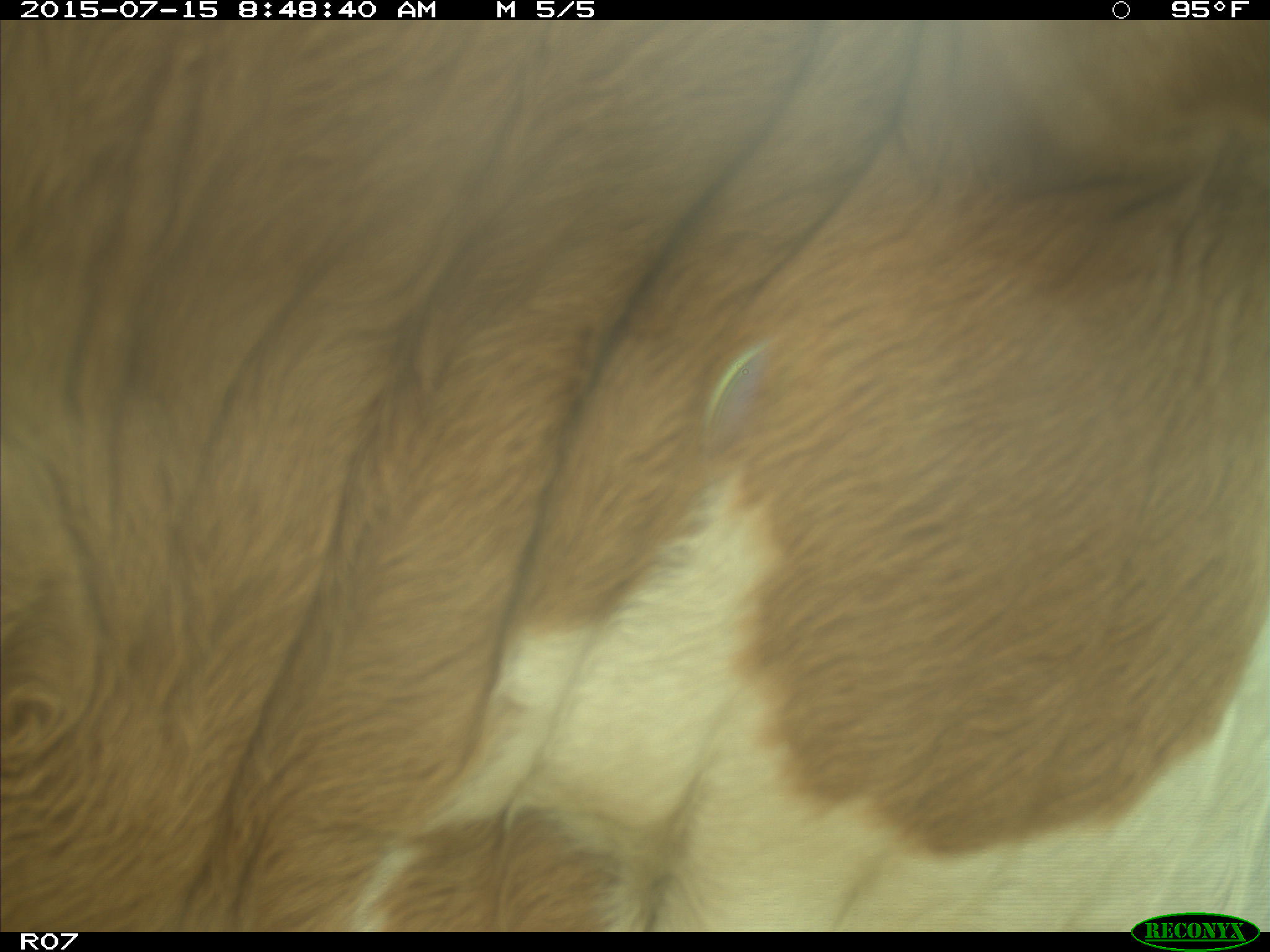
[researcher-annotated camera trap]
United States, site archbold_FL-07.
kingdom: Animalia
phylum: Chordata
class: Mammalia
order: Artiodactyla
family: Bovidae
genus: Bos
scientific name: Bos taurus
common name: domestic cow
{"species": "Bos taurus (domestic cow)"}